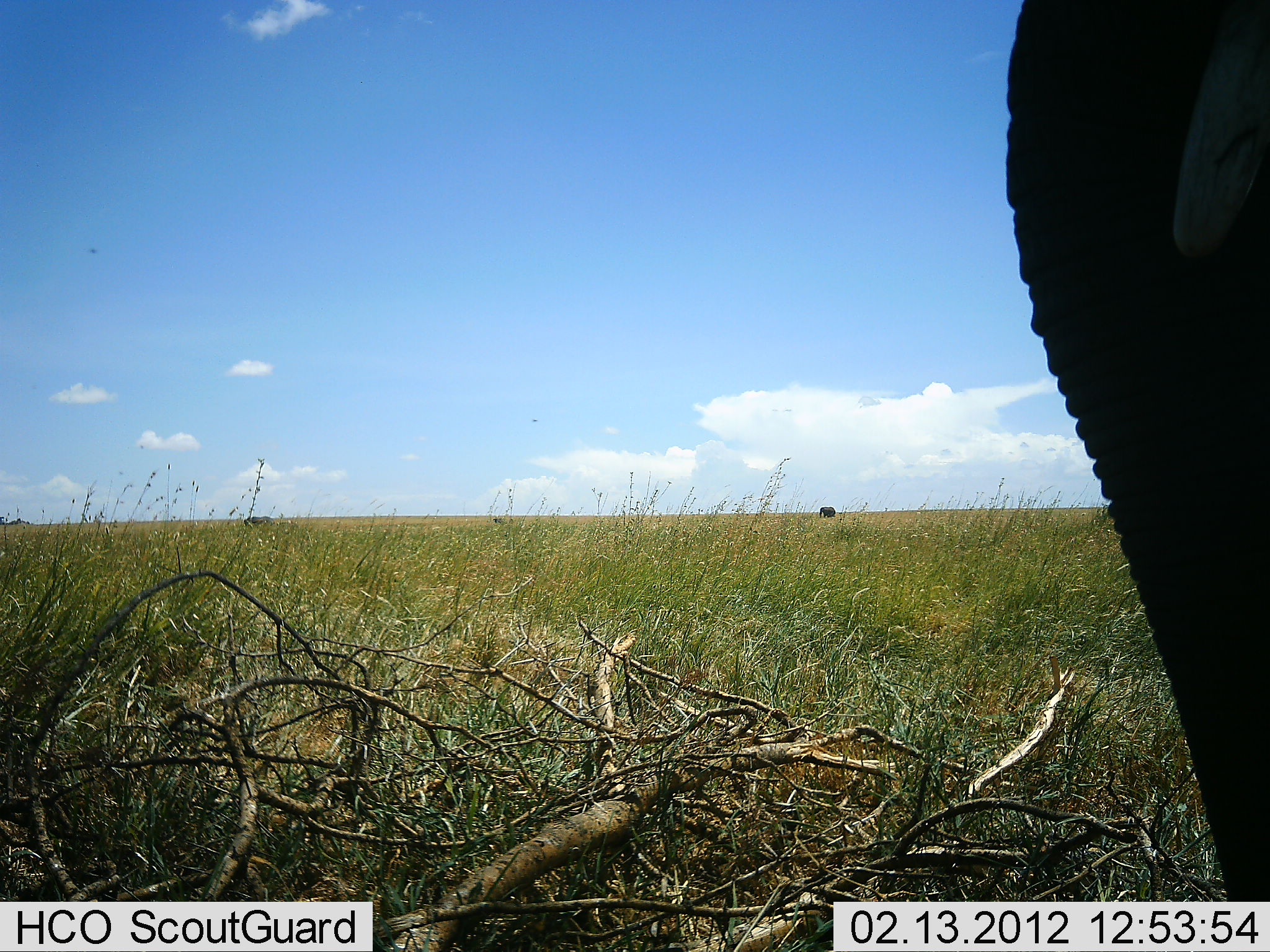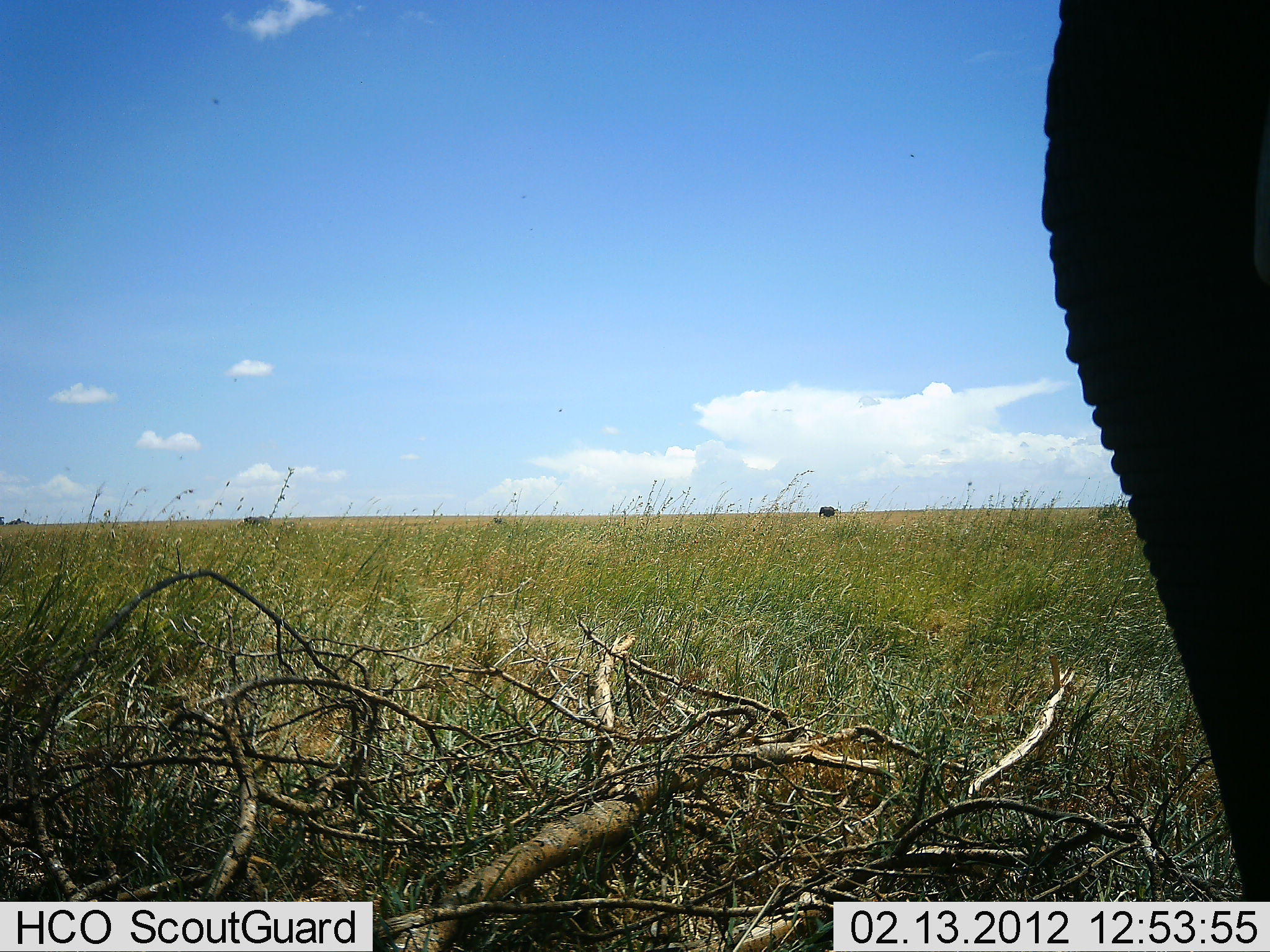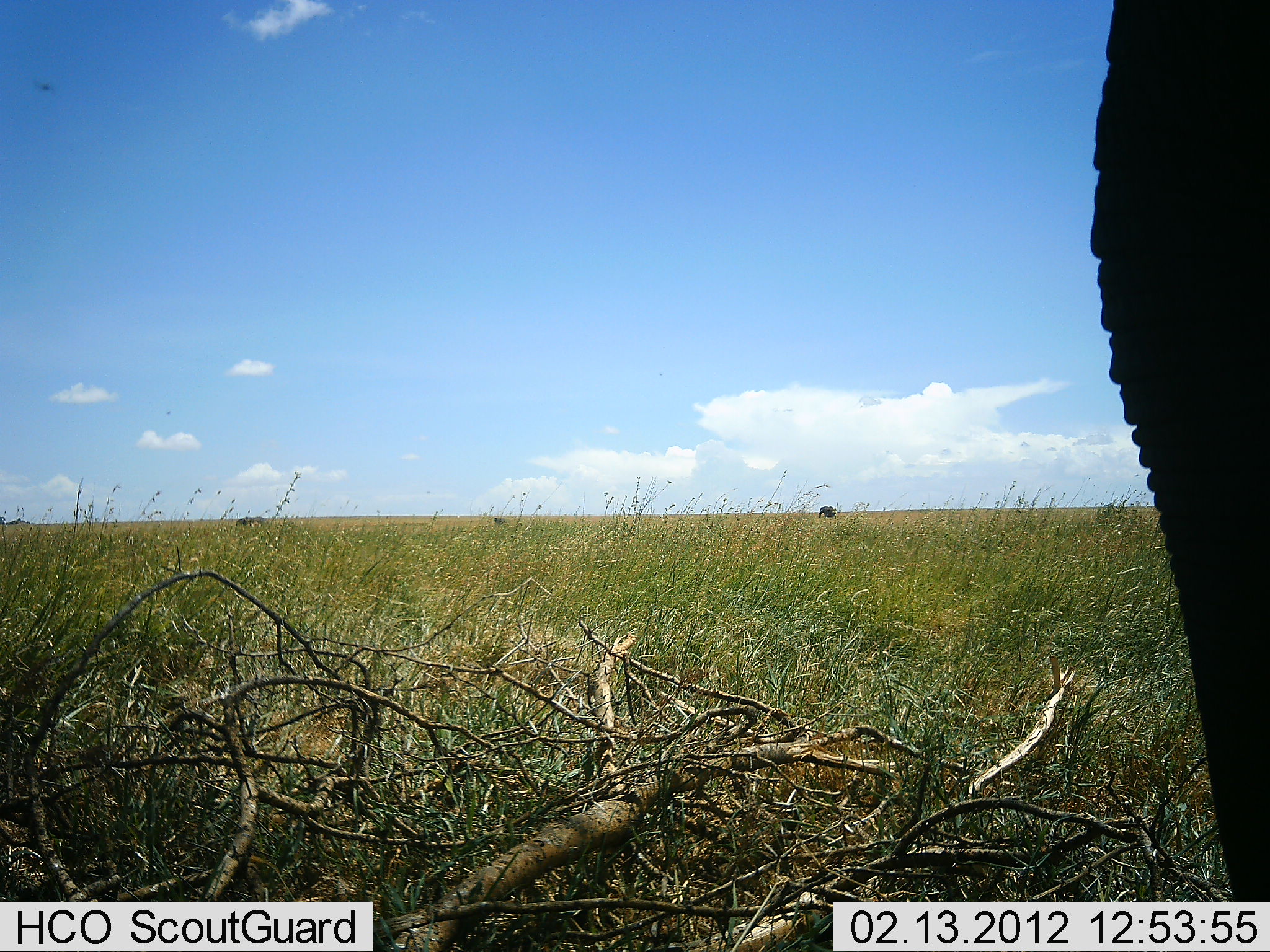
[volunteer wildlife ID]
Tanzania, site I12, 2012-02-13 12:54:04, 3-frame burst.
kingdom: Animalia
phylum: Chordata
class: Mammalia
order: Proboscidea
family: Elephantidae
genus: Loxodonta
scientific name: Loxodonta africana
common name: african bush elephant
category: elephant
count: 1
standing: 89%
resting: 0%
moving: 16%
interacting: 0%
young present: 0%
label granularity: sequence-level